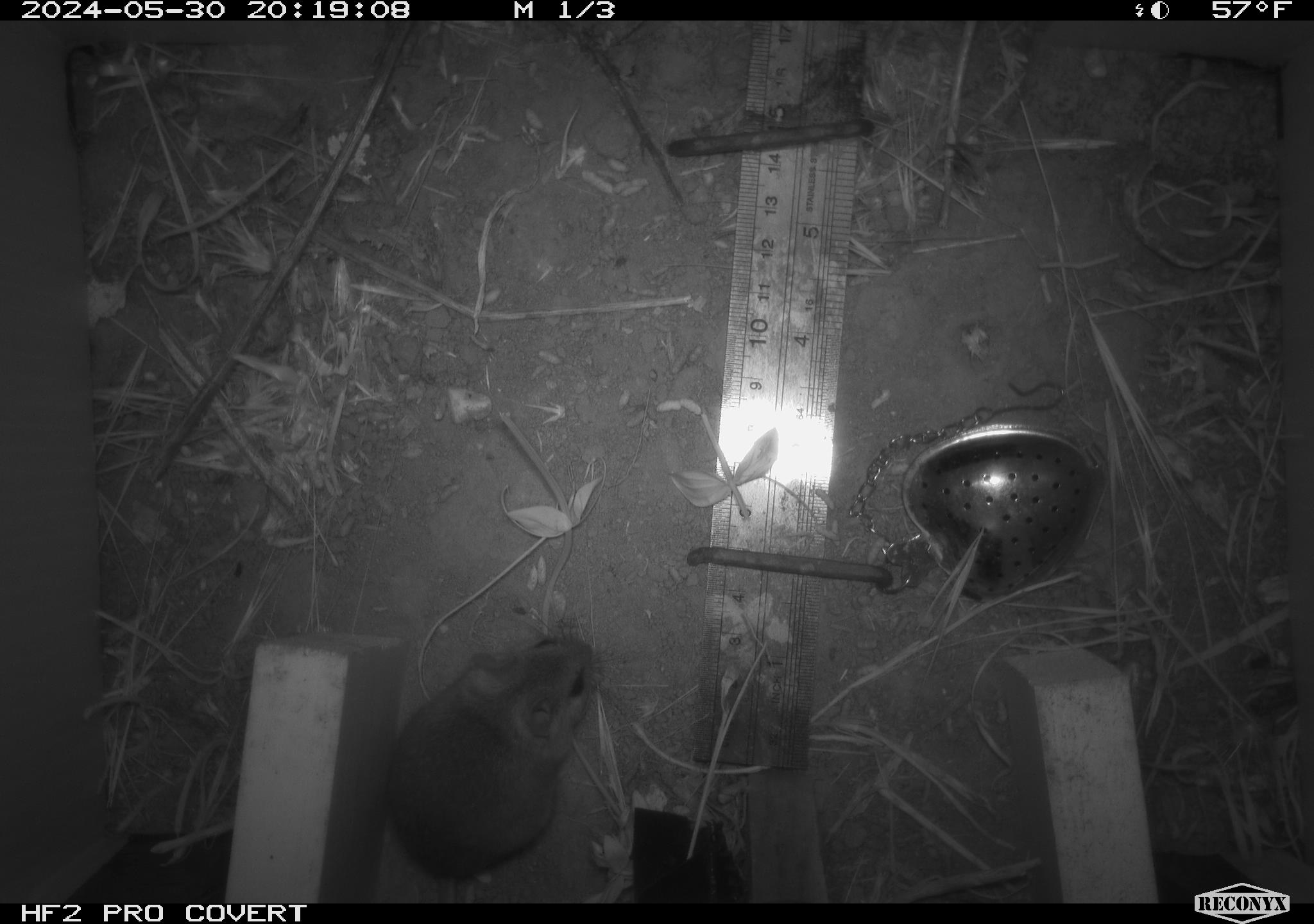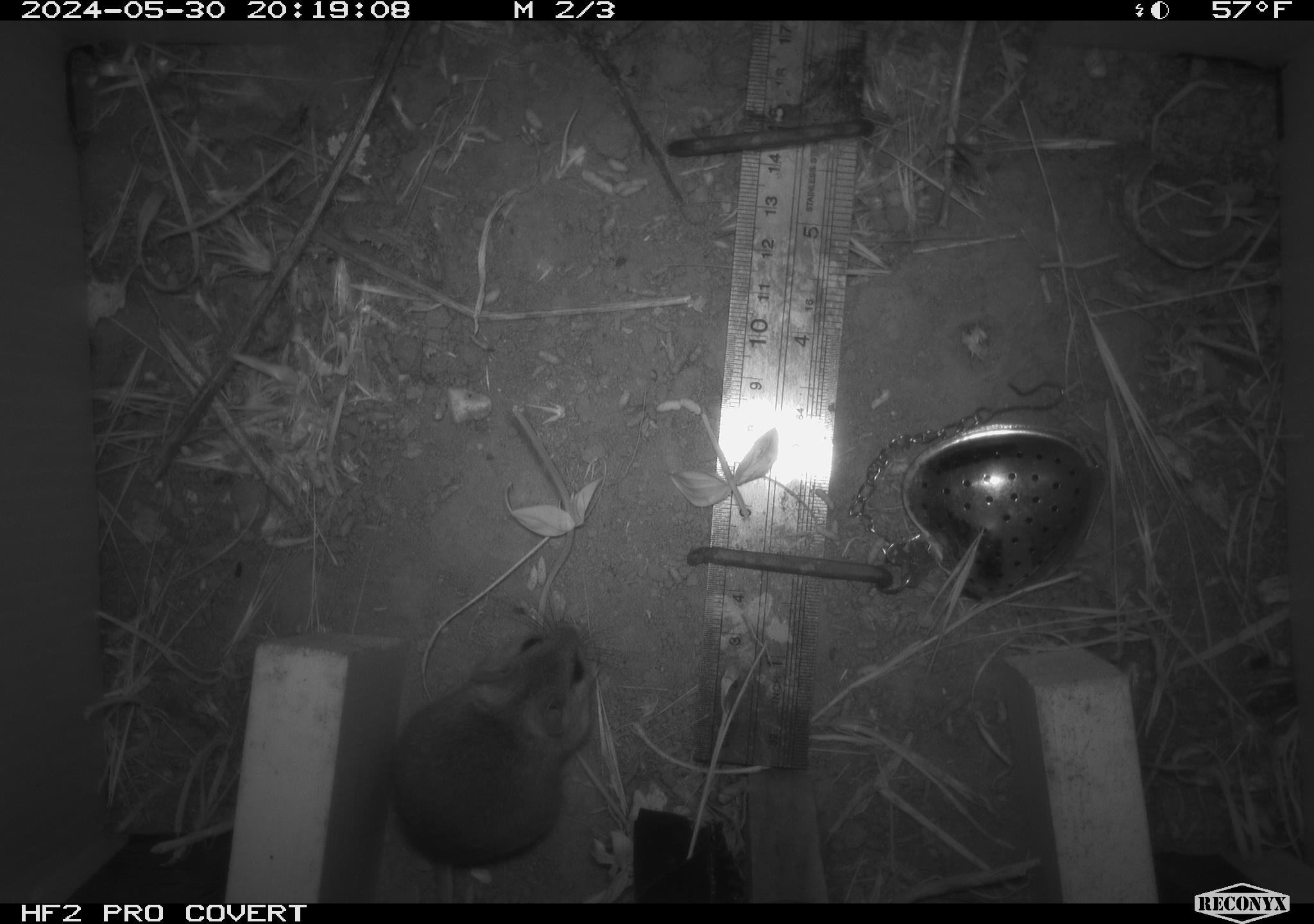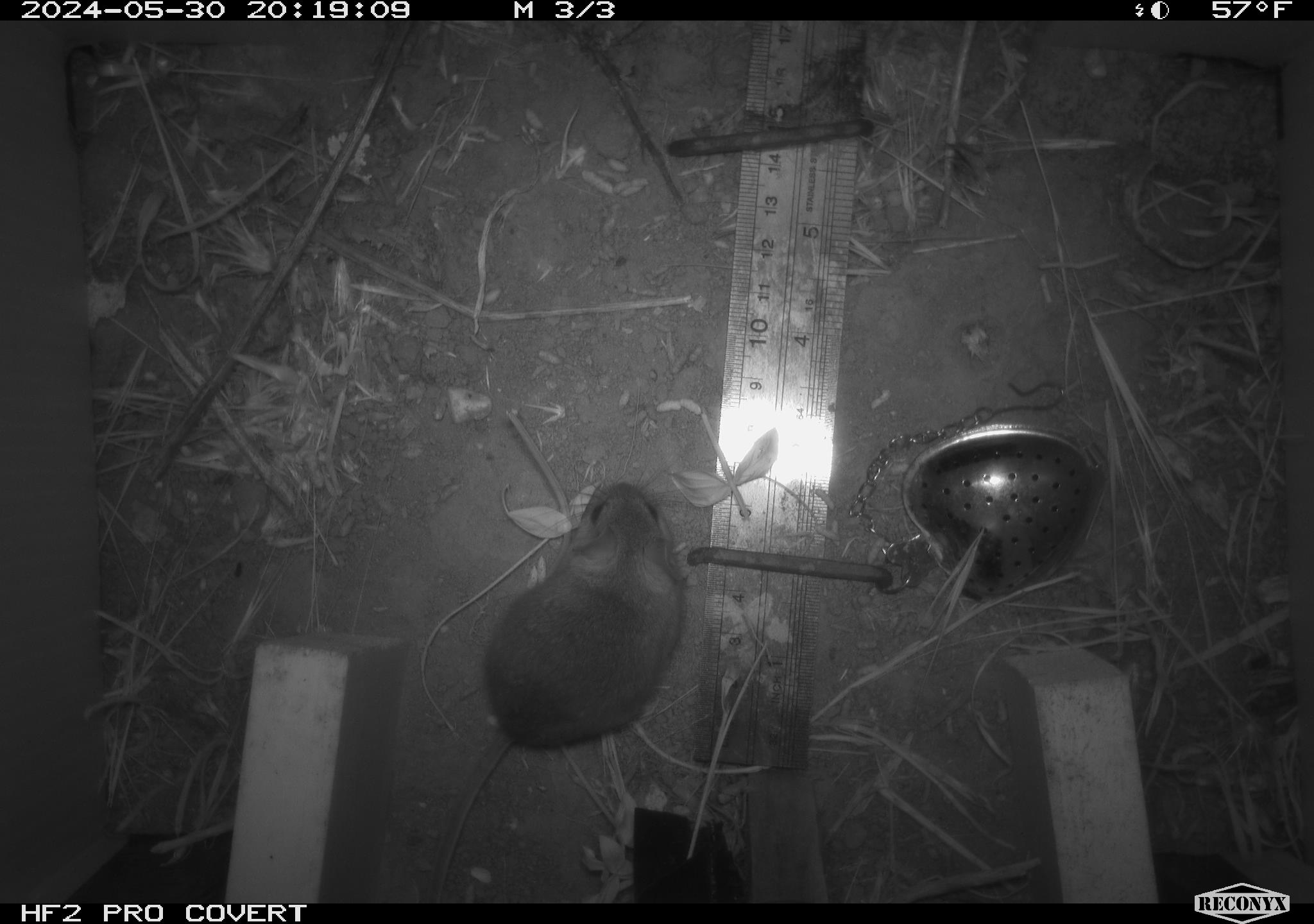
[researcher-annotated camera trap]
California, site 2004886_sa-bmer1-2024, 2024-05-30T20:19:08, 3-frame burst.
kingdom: Animalia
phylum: Chordata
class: Mammalia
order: Rodentia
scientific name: Rodentia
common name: mouse species